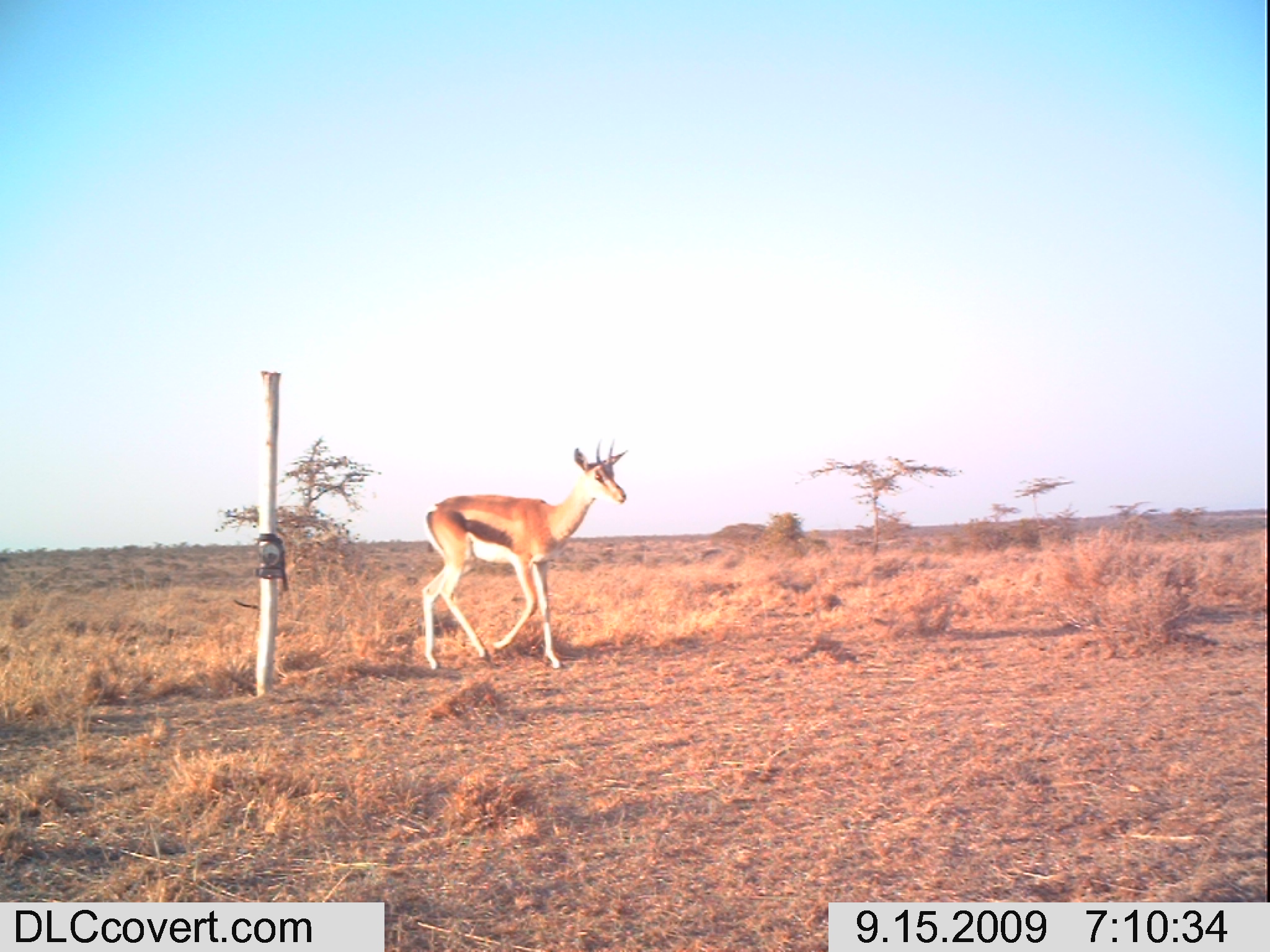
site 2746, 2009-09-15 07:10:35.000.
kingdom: Animalia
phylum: Chordata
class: Mammalia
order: Artiodactyla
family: Bovidae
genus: Nanger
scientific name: Nanger granti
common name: grant's gazelle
Nanger granti (grant's gazelle), count 1.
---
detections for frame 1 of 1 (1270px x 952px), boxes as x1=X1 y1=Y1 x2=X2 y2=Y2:
nanger granti: x1=422 y1=440 x2=627 y2=669